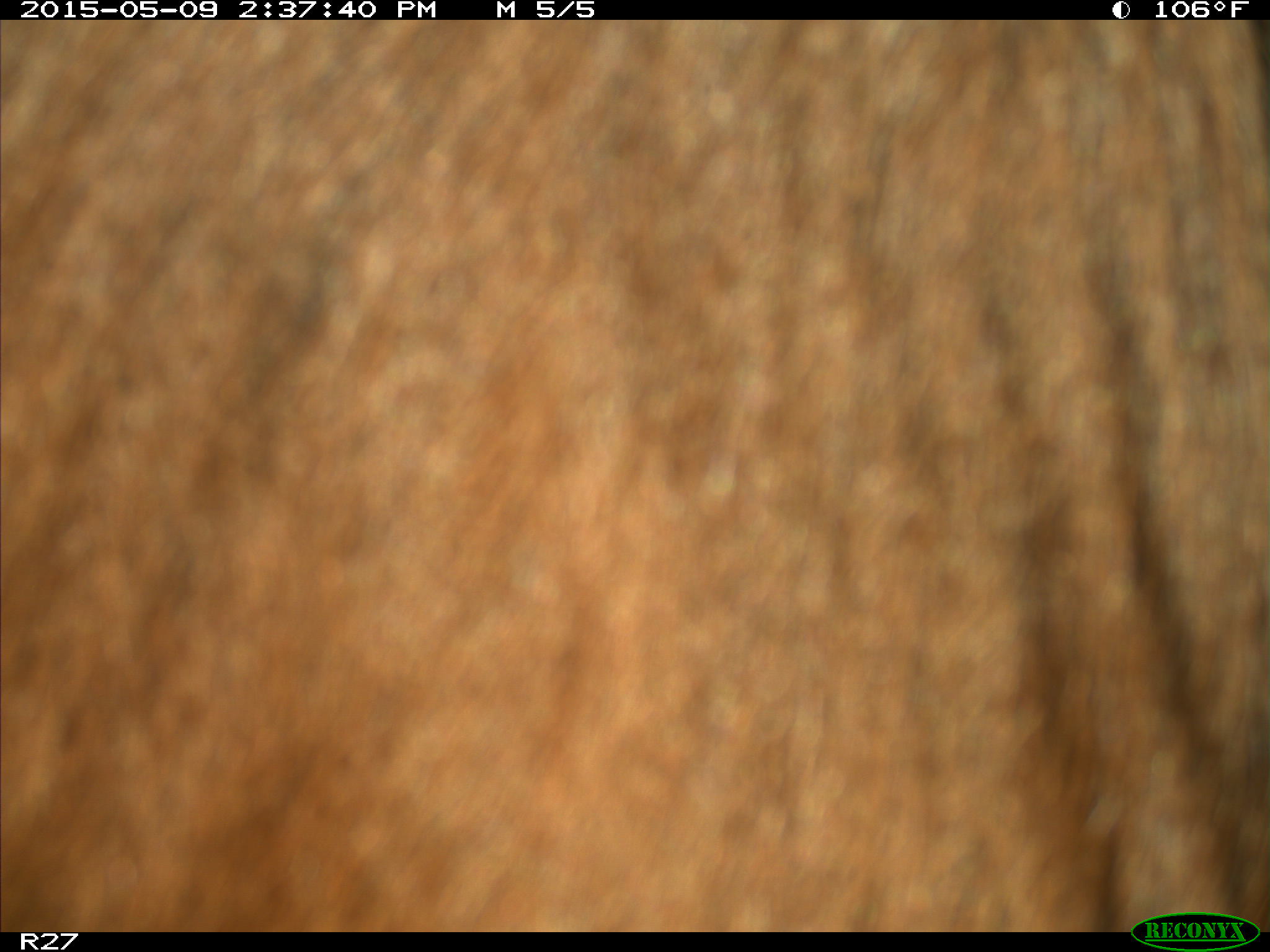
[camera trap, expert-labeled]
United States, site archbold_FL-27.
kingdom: Animalia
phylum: Chordata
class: Mammalia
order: Artiodactyla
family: Bovidae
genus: Bos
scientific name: Bos taurus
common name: domestic cow